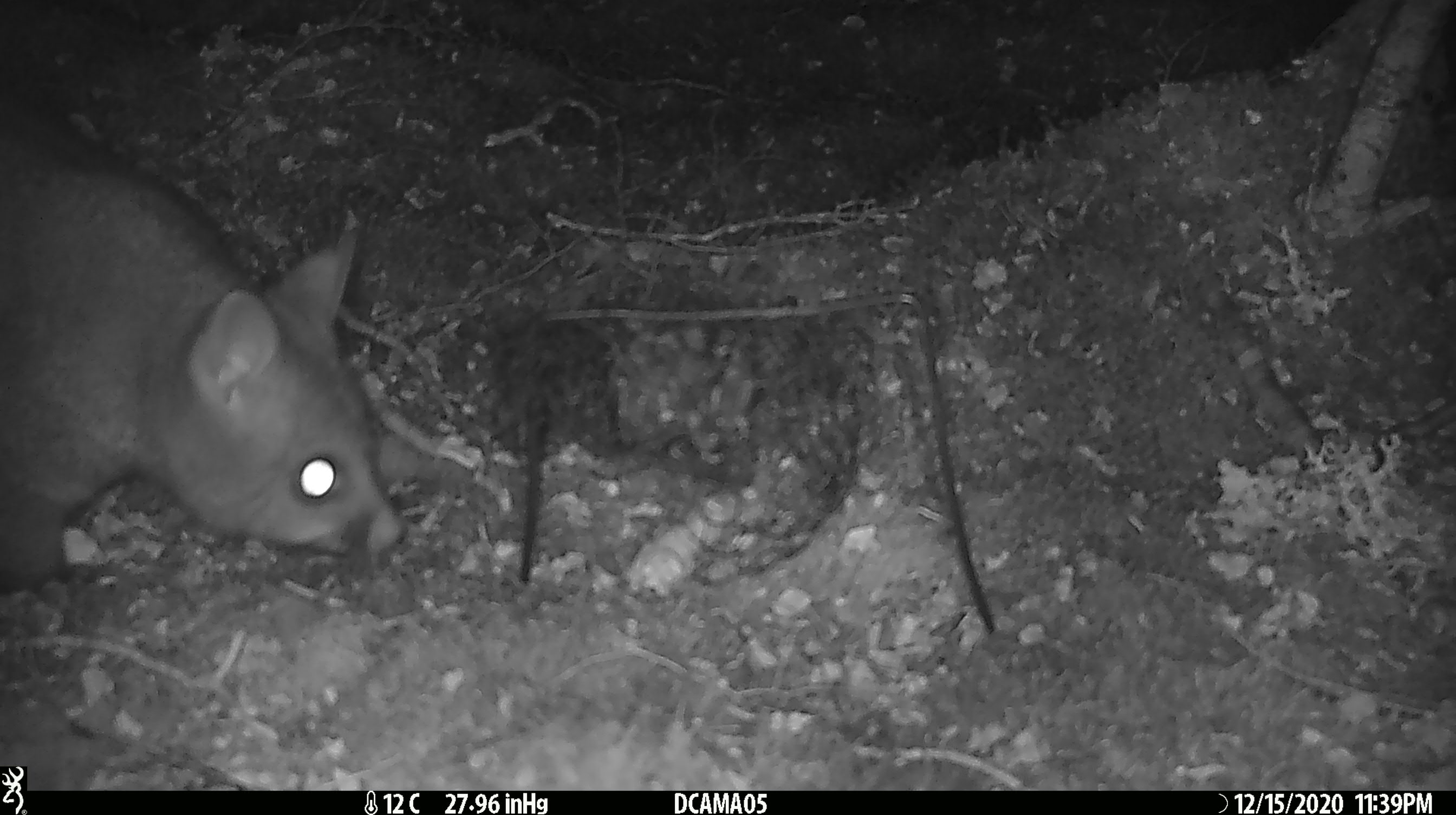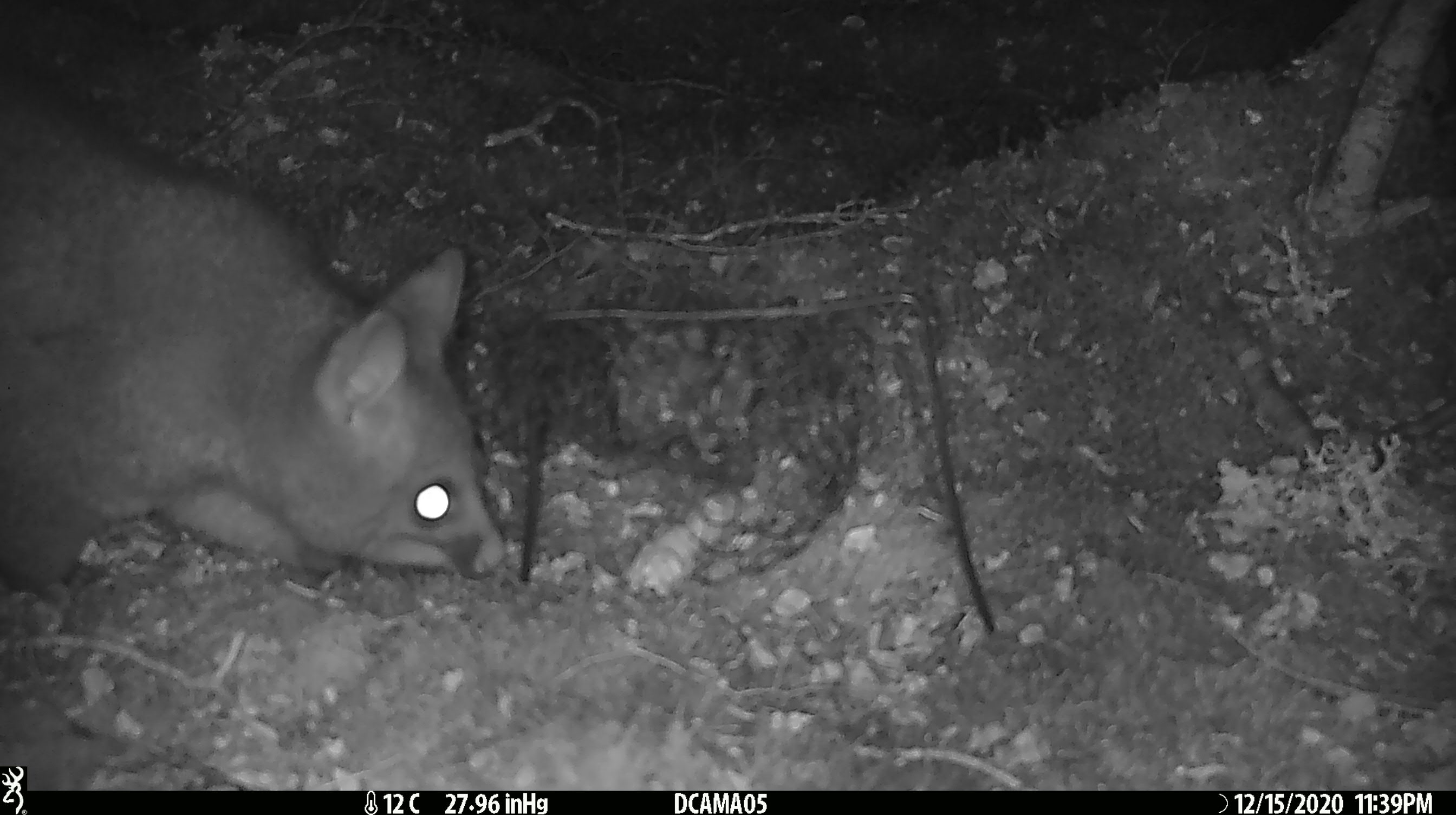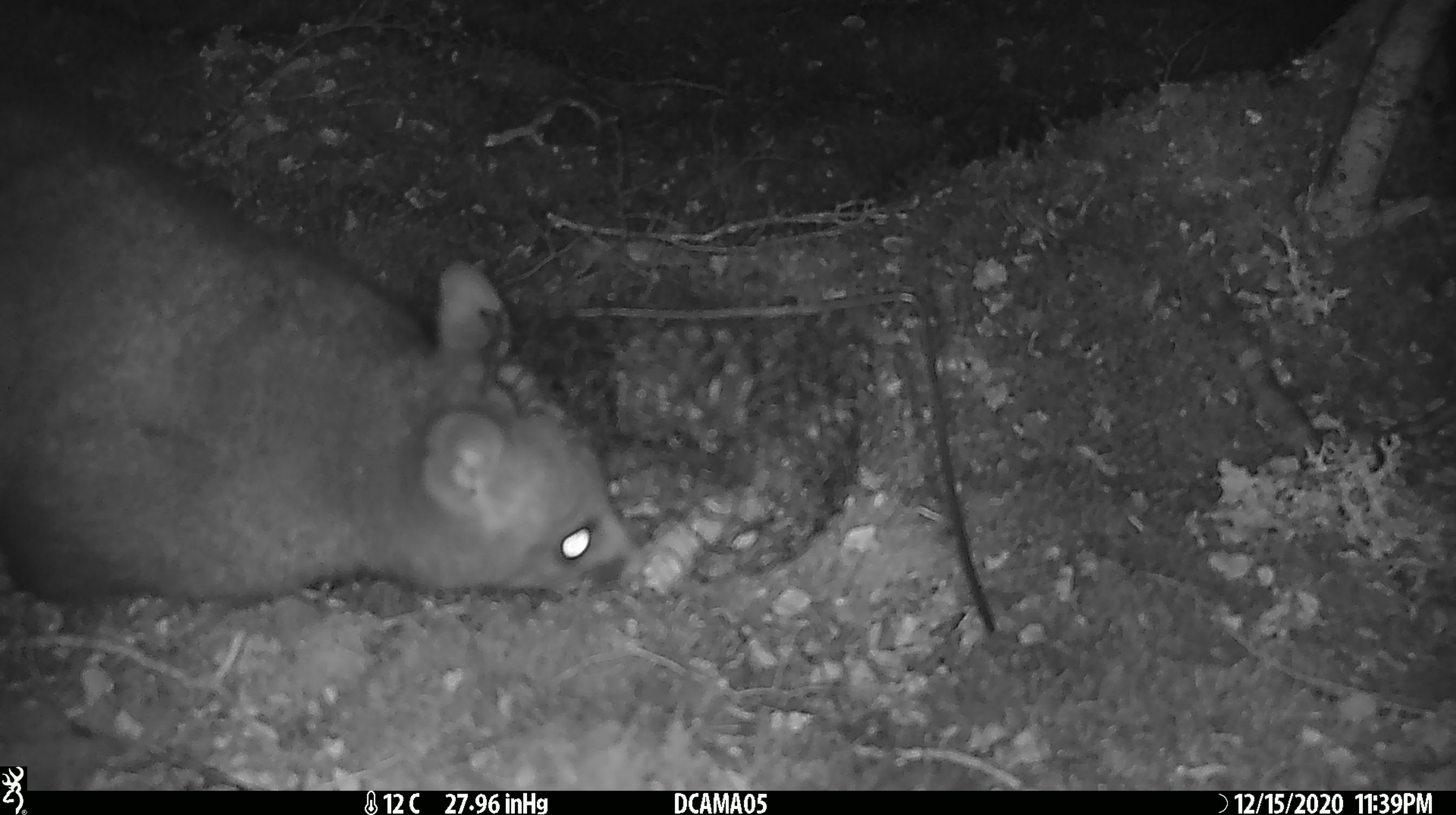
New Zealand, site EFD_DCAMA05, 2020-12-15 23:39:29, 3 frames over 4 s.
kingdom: Animalia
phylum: Chordata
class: Mammalia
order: Diprotodontia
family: Phalangeridae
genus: Trichosurus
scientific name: Trichosurus vulpecula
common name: common brushtail possum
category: possum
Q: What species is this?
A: Possum (common brushtail possum) (Trichosurus vulpecula).